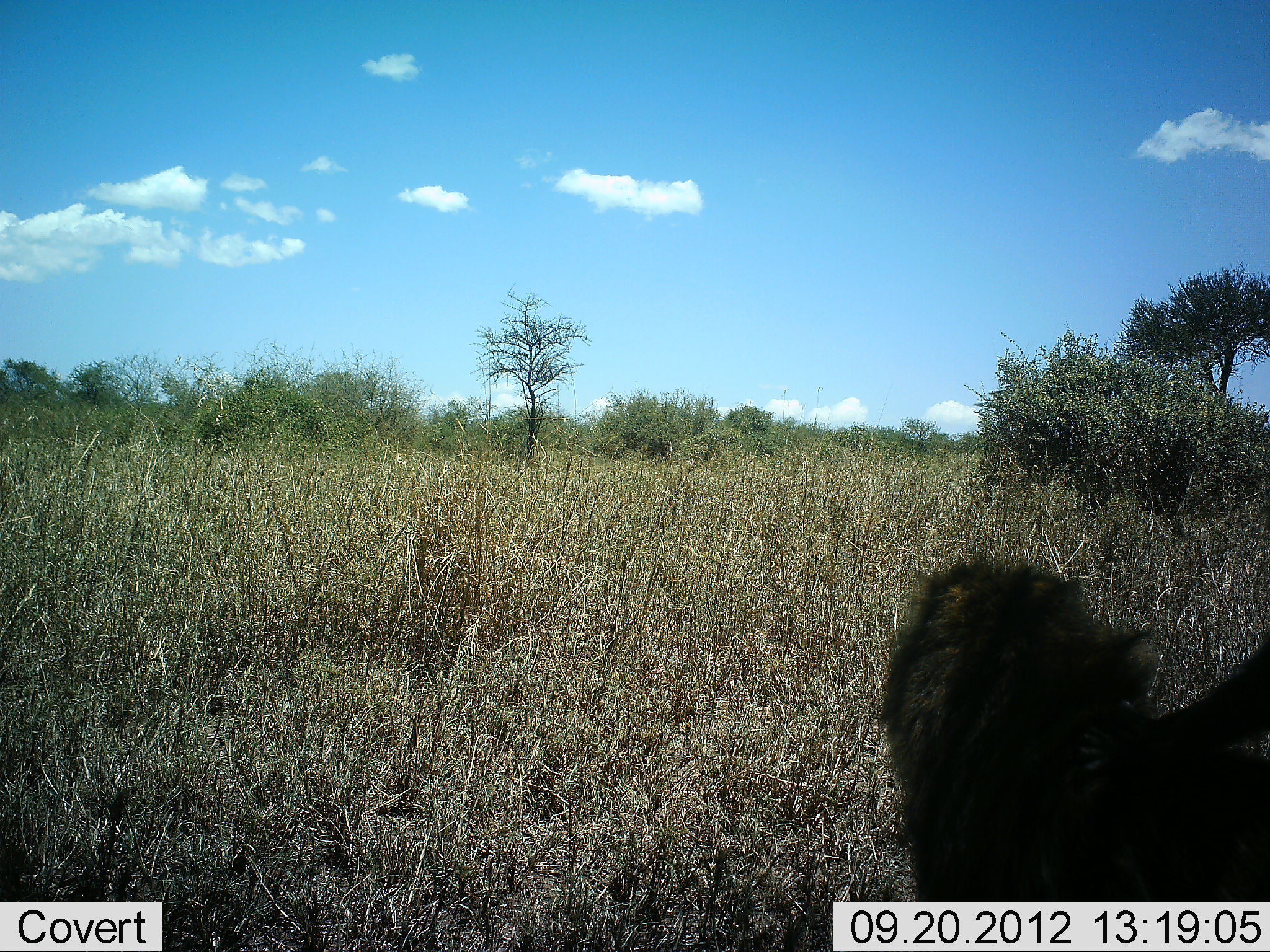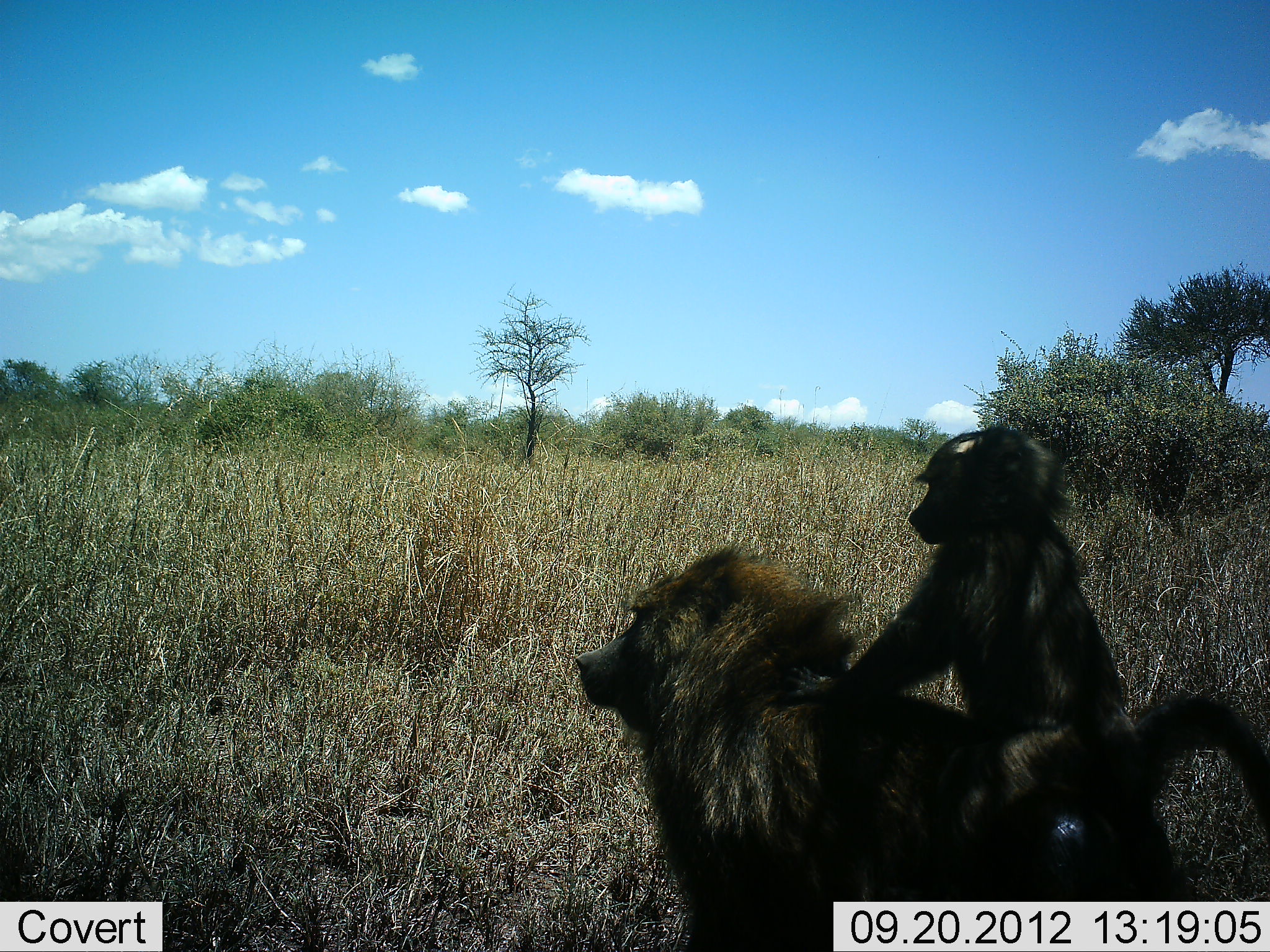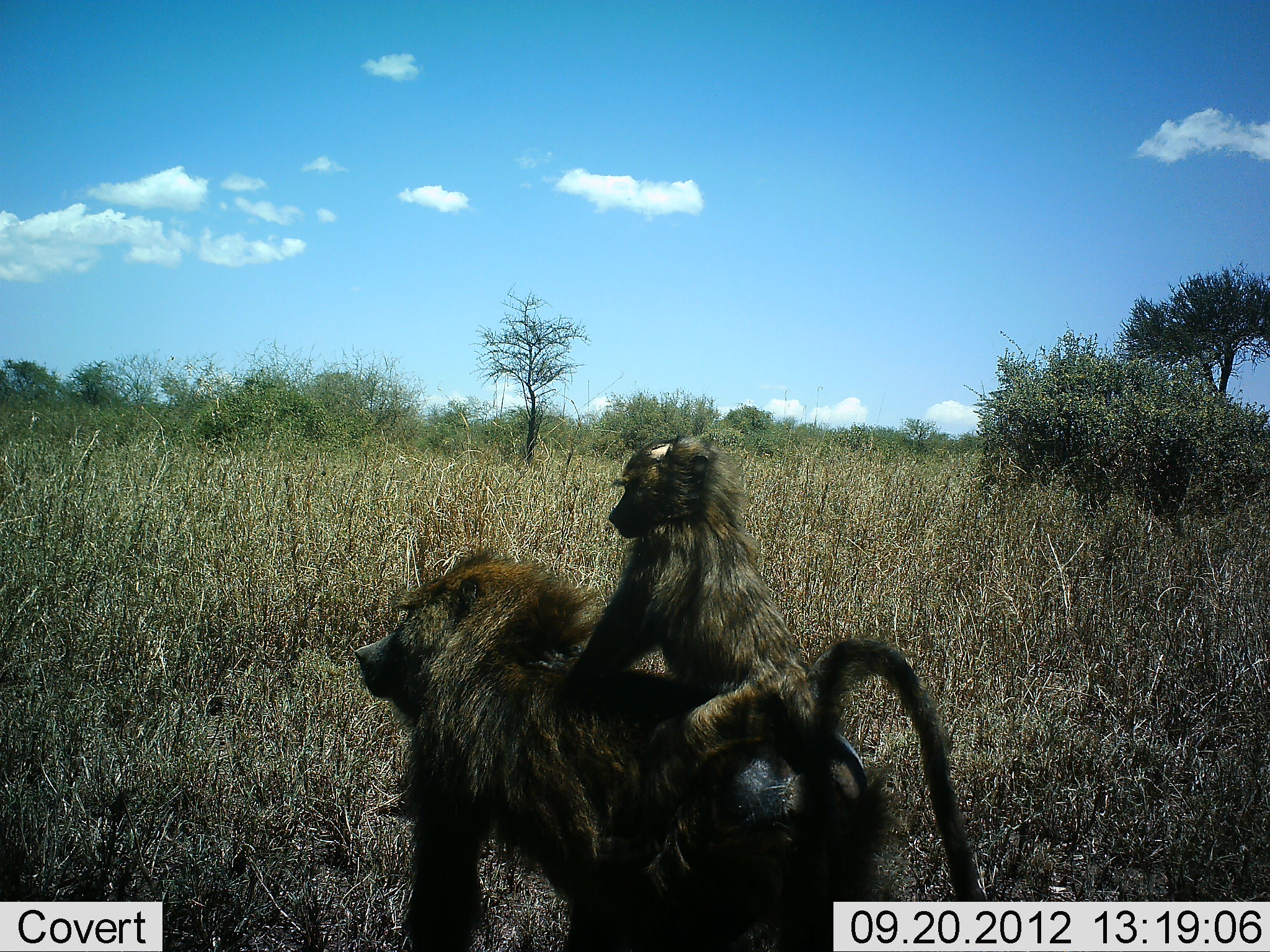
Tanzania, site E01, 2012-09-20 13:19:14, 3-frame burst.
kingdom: Animalia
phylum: Chordata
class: Mammalia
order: Primates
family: Cercopithecidae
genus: Papio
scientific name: Papio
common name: baboon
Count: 2.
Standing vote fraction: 0%.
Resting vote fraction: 10%.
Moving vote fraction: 100%.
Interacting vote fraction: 0%.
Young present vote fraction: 100%.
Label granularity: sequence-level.